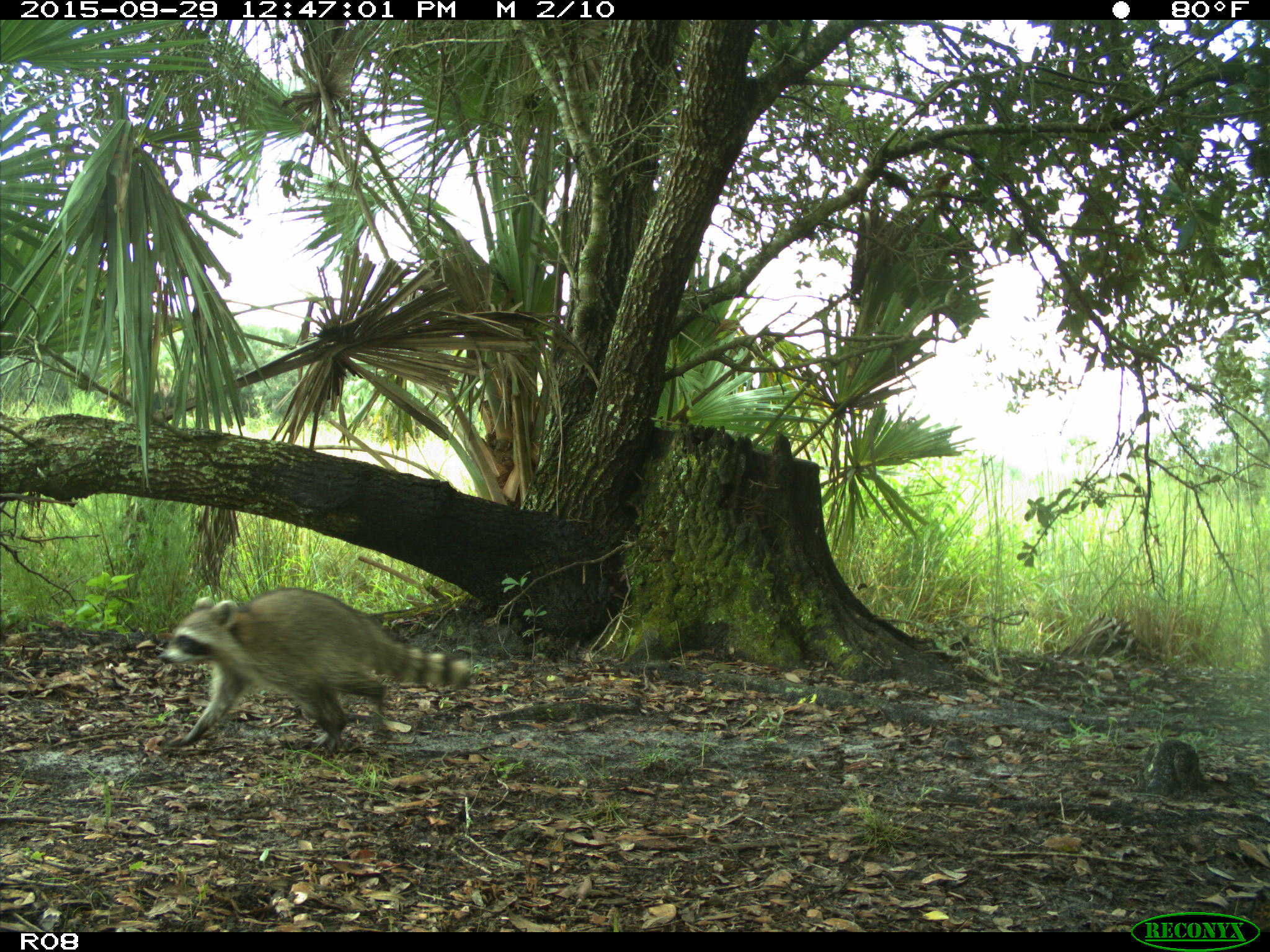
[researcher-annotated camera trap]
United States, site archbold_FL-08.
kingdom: Animalia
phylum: Chordata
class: Mammalia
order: Carnivora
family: Procyonidae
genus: Procyon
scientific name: Procyon lotor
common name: common raccoon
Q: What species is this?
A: Procyon lotor (common raccoon).